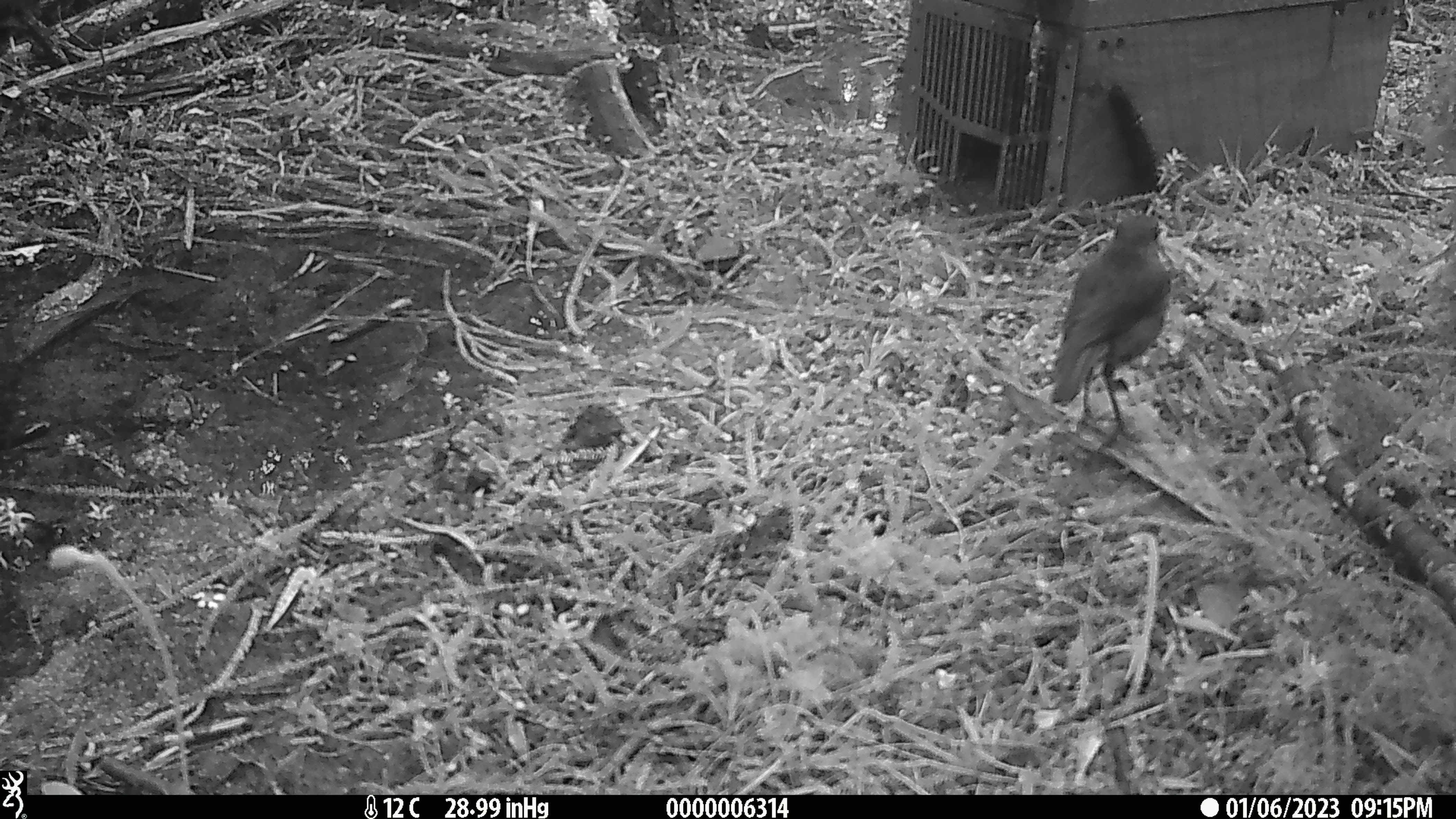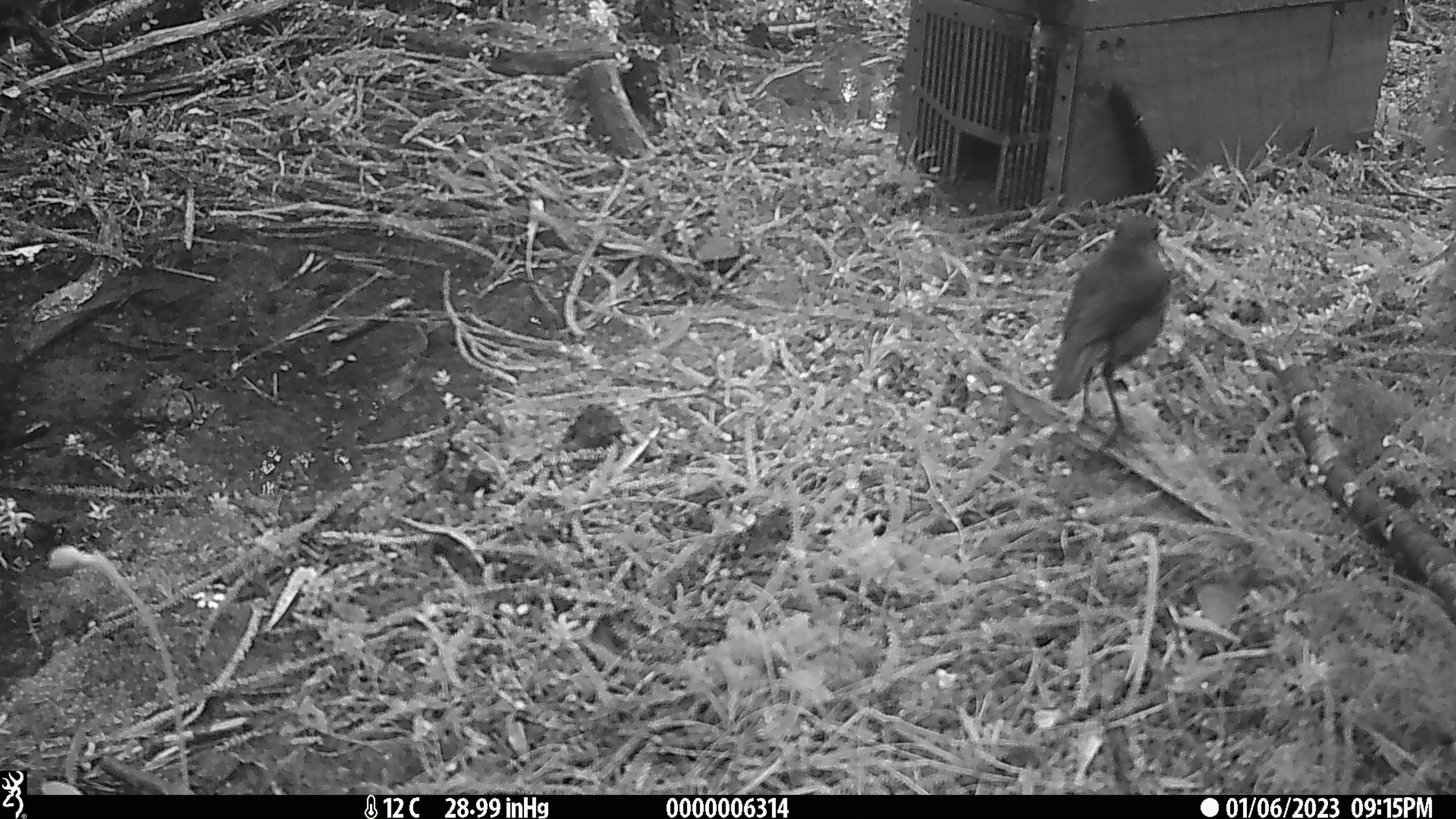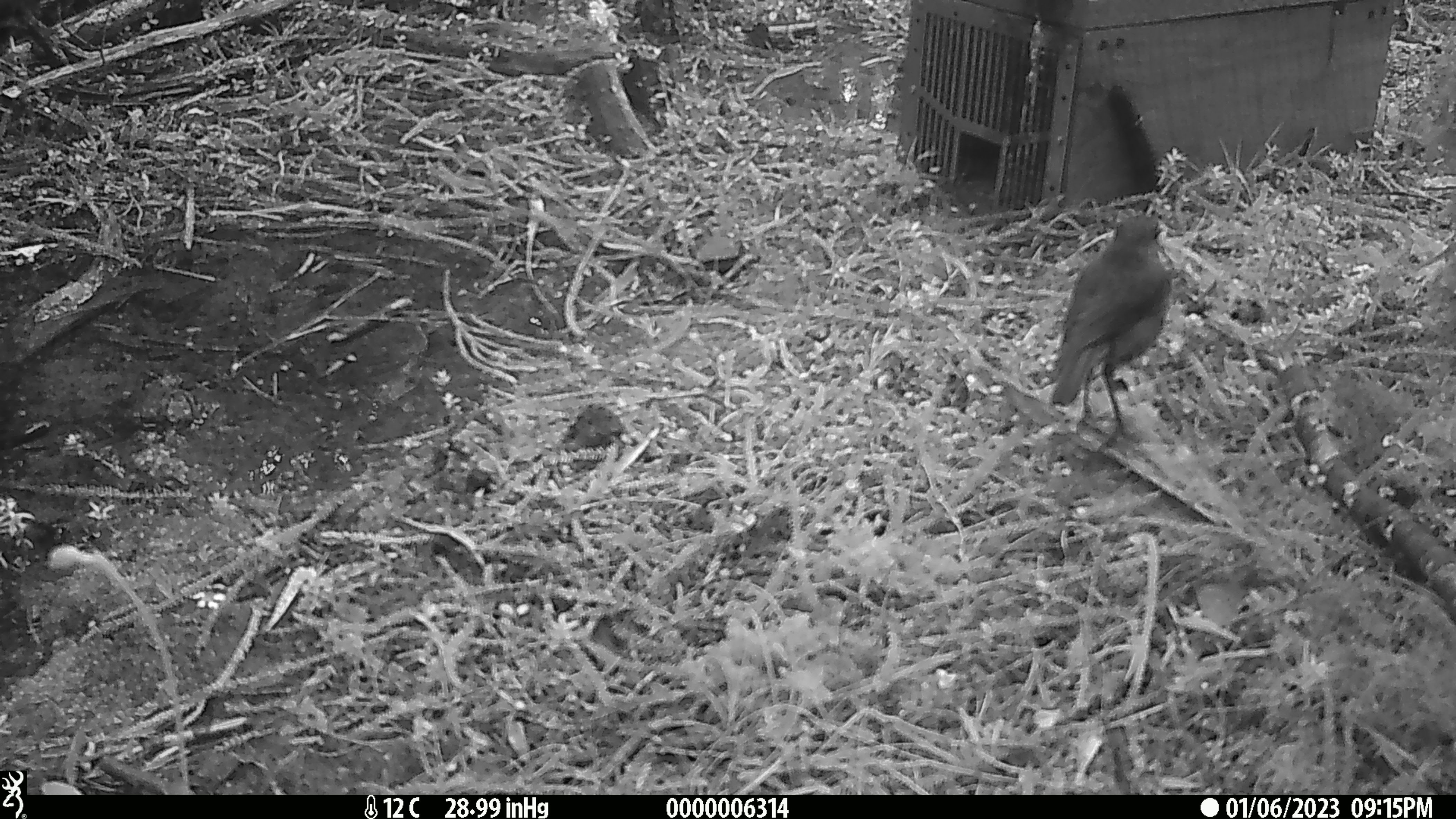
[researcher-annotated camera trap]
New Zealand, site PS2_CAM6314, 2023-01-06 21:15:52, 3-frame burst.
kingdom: Animalia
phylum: Chordata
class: Aves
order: Passeriformes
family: Petroicidae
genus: Petroica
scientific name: Petroica australis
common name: new zealand robin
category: robin